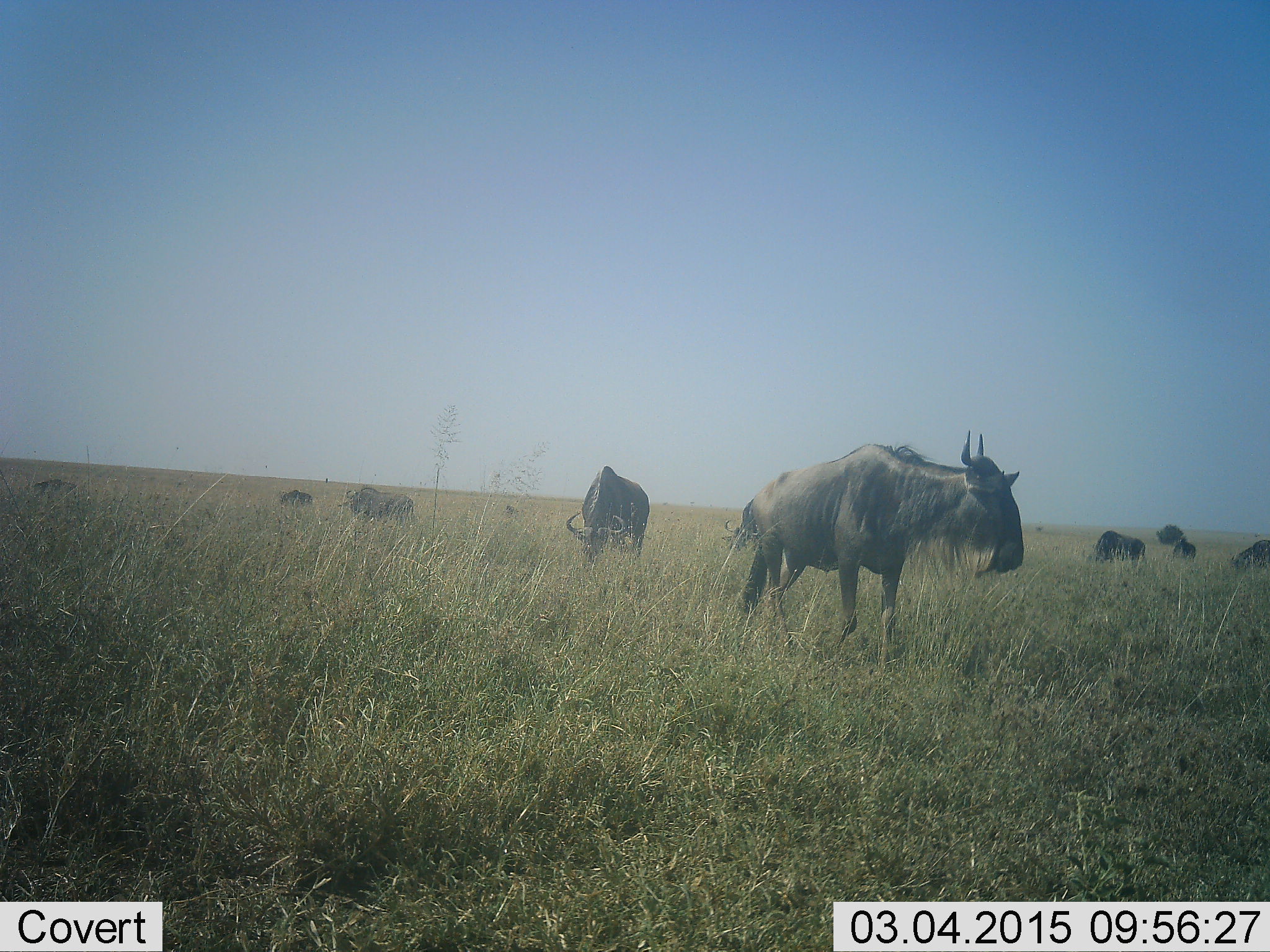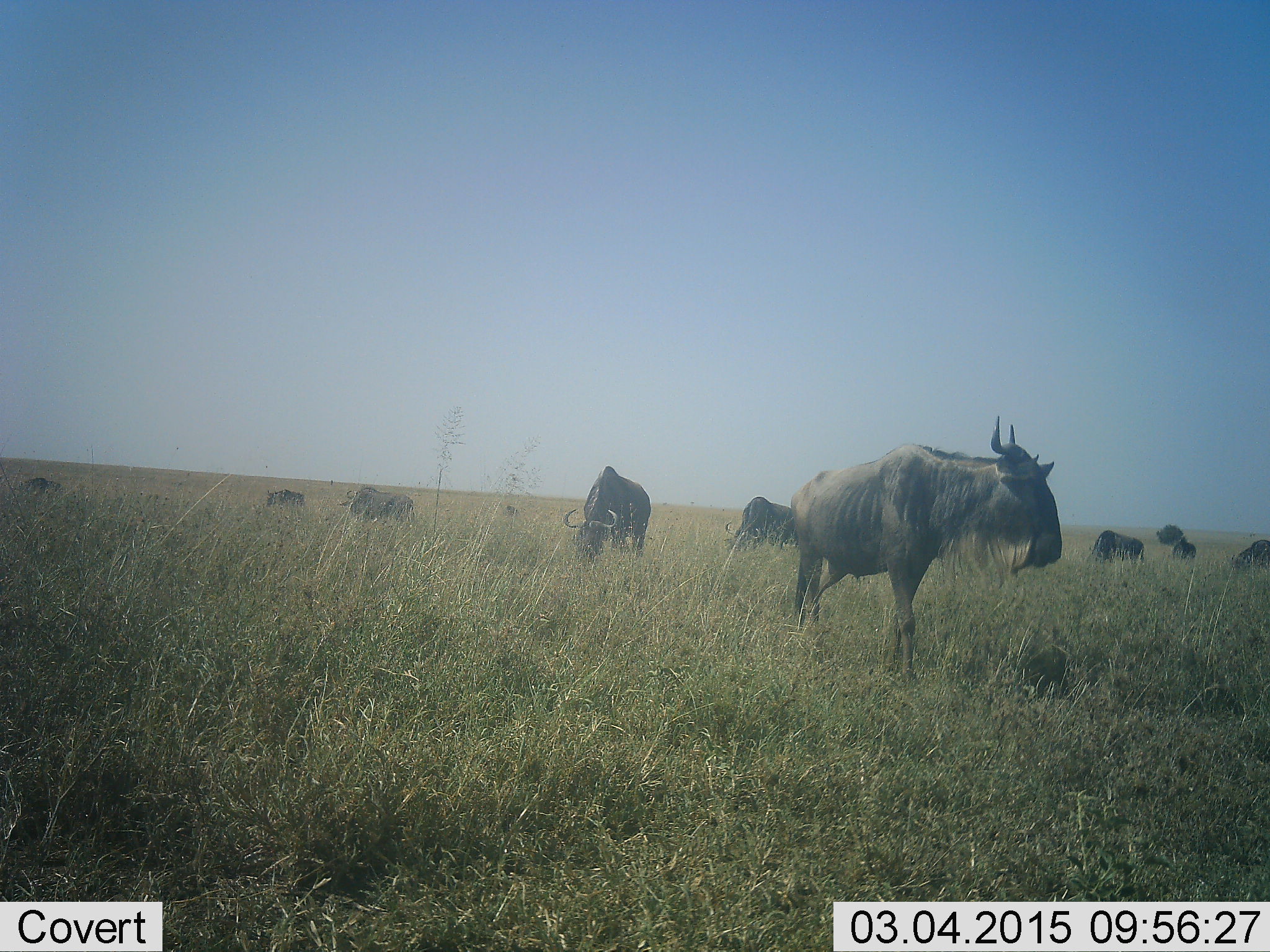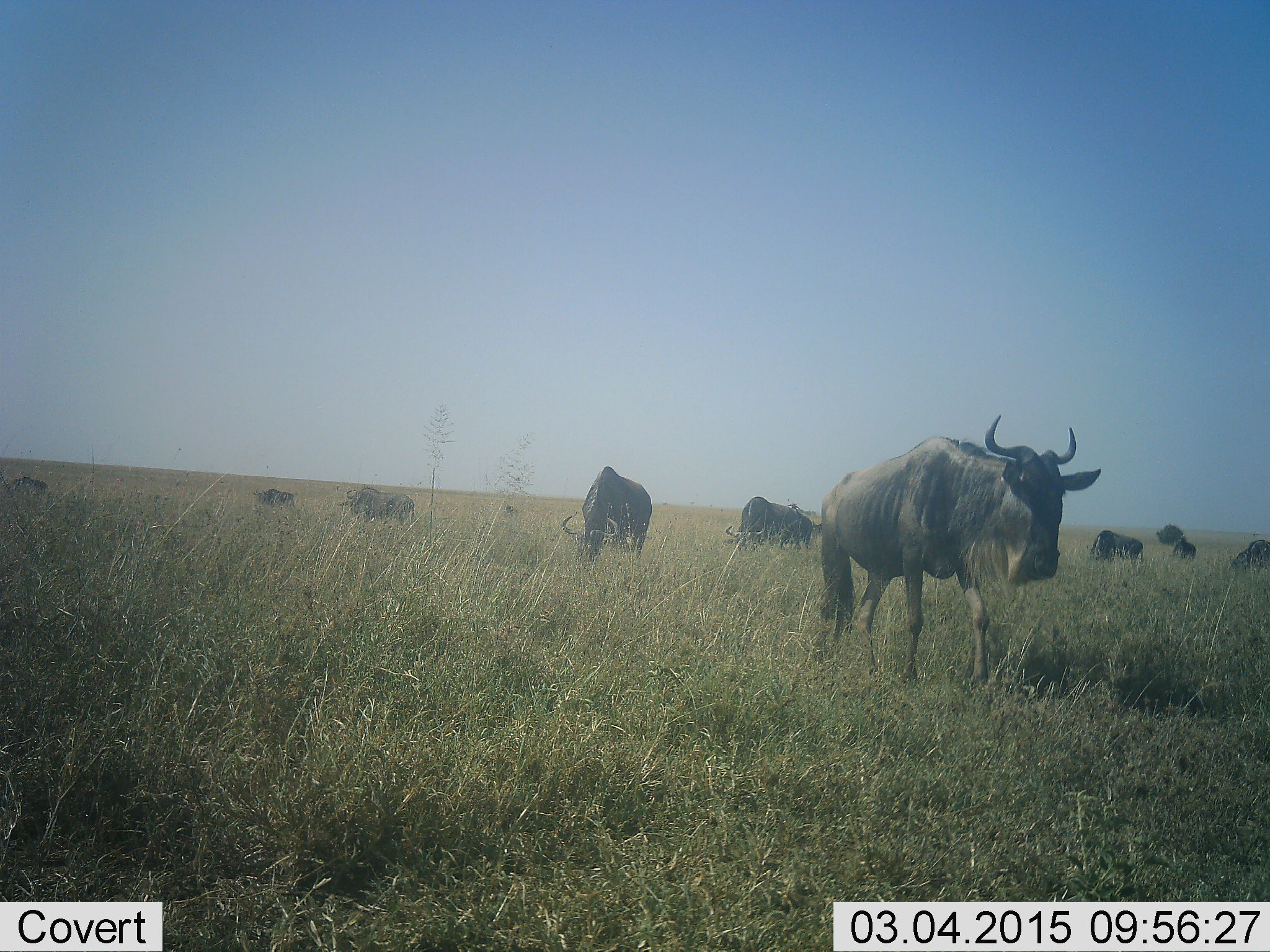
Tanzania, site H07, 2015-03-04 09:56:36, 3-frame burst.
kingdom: Animalia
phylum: Chordata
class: Mammalia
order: Artiodactyla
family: Bovidae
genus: Connochaetes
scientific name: Connochaetes taurinus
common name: blue wildebeest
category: wildebeest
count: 10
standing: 40%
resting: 10%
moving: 80%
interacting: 40%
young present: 0%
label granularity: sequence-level